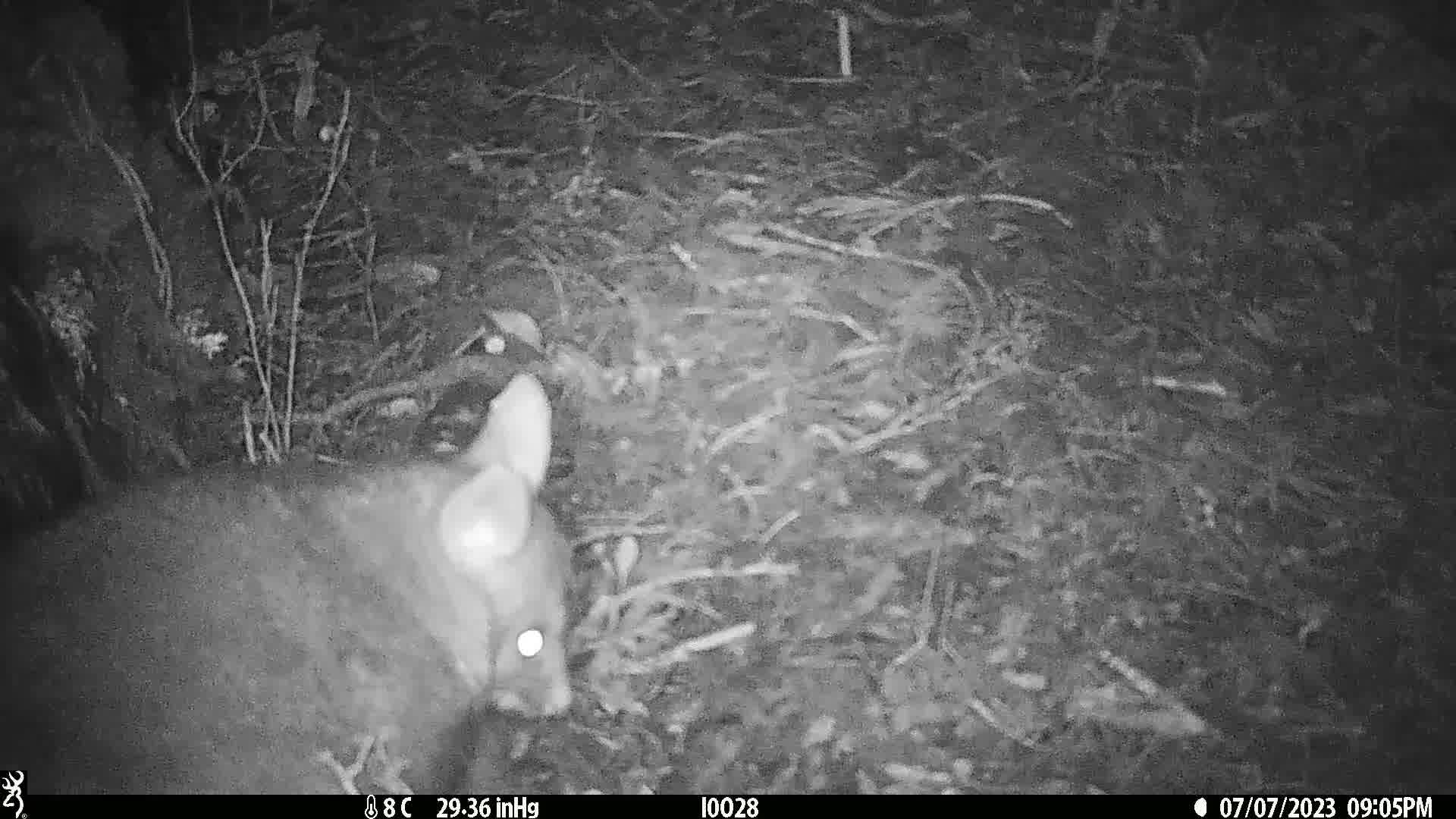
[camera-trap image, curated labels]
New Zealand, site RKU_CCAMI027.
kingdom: Animalia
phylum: Chordata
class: Mammalia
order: Diprotodontia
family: Phalangeridae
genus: Trichosurus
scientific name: Trichosurus vulpecula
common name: common brushtail possum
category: possum